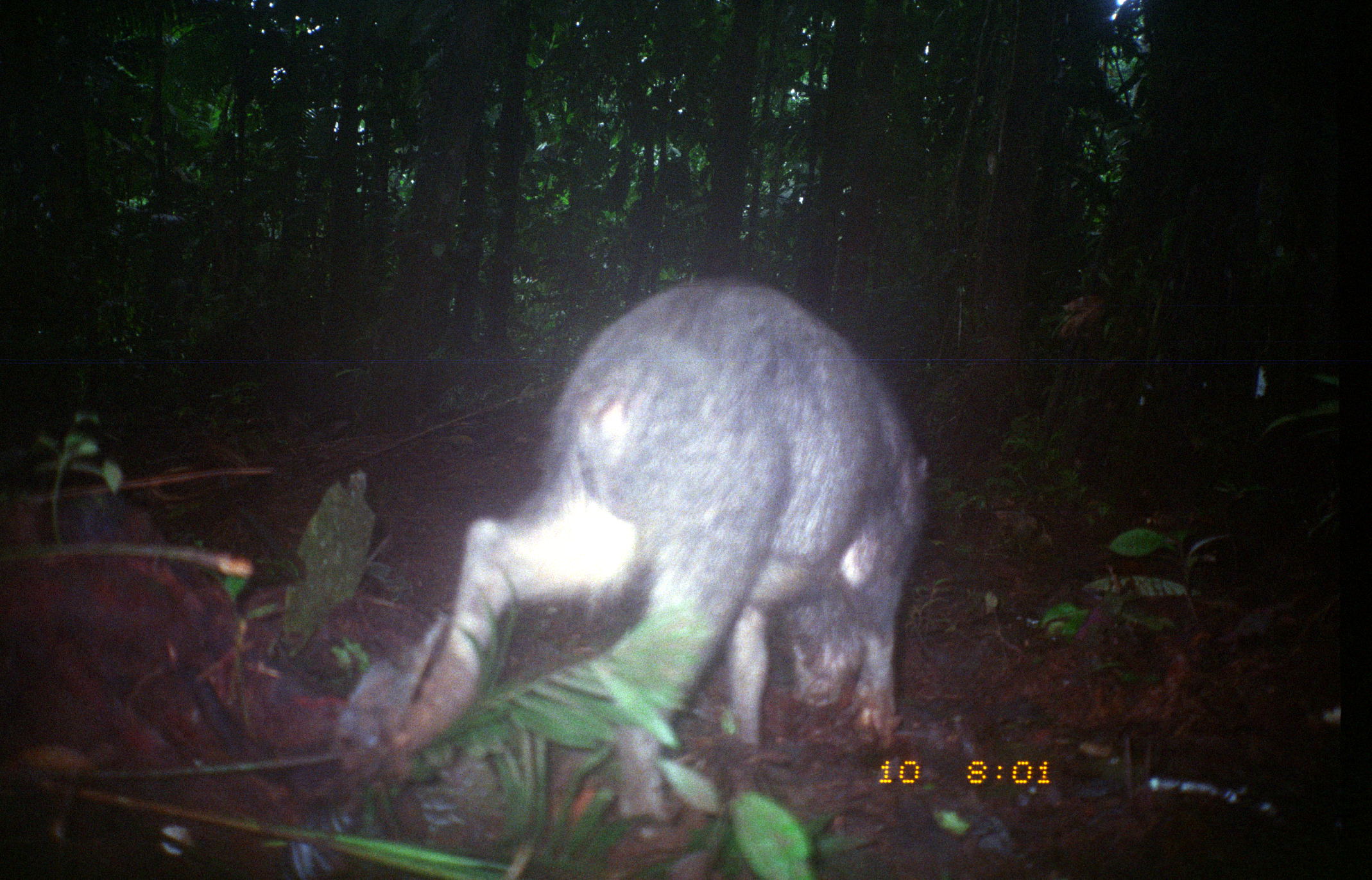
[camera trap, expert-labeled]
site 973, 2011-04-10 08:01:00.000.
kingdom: Animalia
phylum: Chordata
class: Mammalia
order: Artiodactyla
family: Tayassuidae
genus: Tayassu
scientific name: Tayassu pecari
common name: white-lipped peccary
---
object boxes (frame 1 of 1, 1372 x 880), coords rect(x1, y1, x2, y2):
tayassu pecari: rect(395, 279, 930, 820)